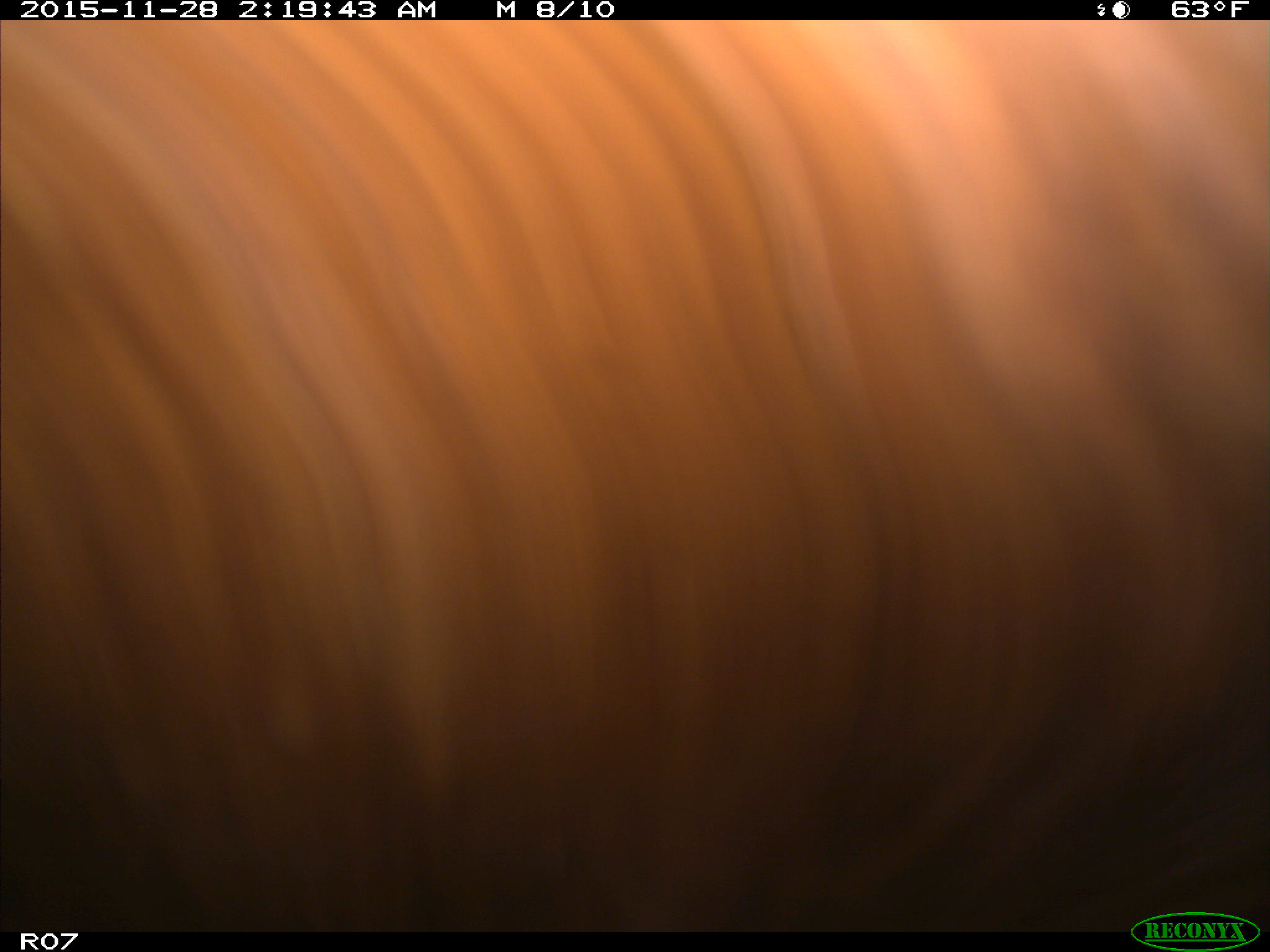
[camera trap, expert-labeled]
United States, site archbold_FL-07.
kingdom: Animalia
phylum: Chordata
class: Mammalia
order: Artiodactyla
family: Bovidae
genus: Bos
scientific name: Bos taurus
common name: domestic cow